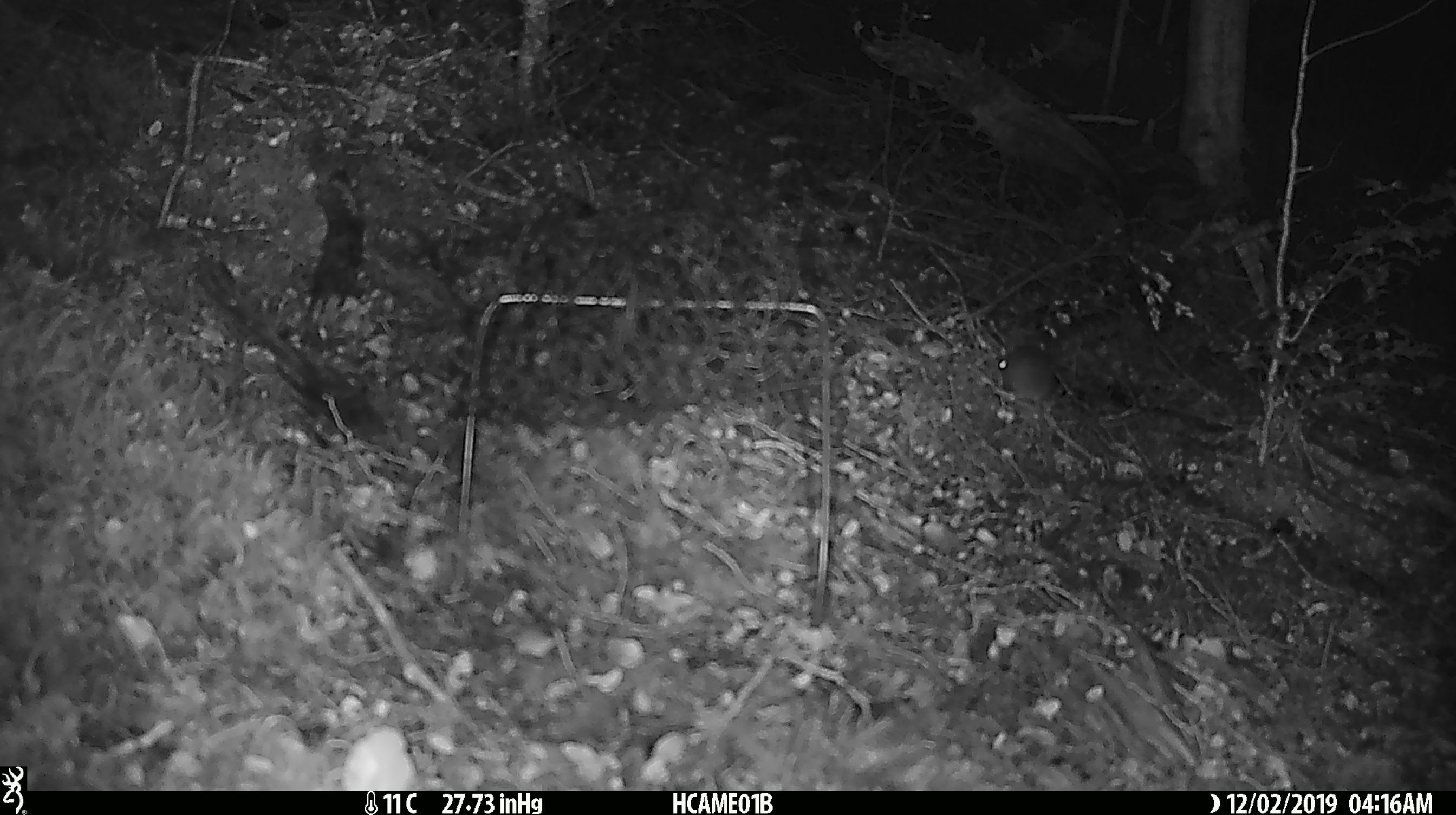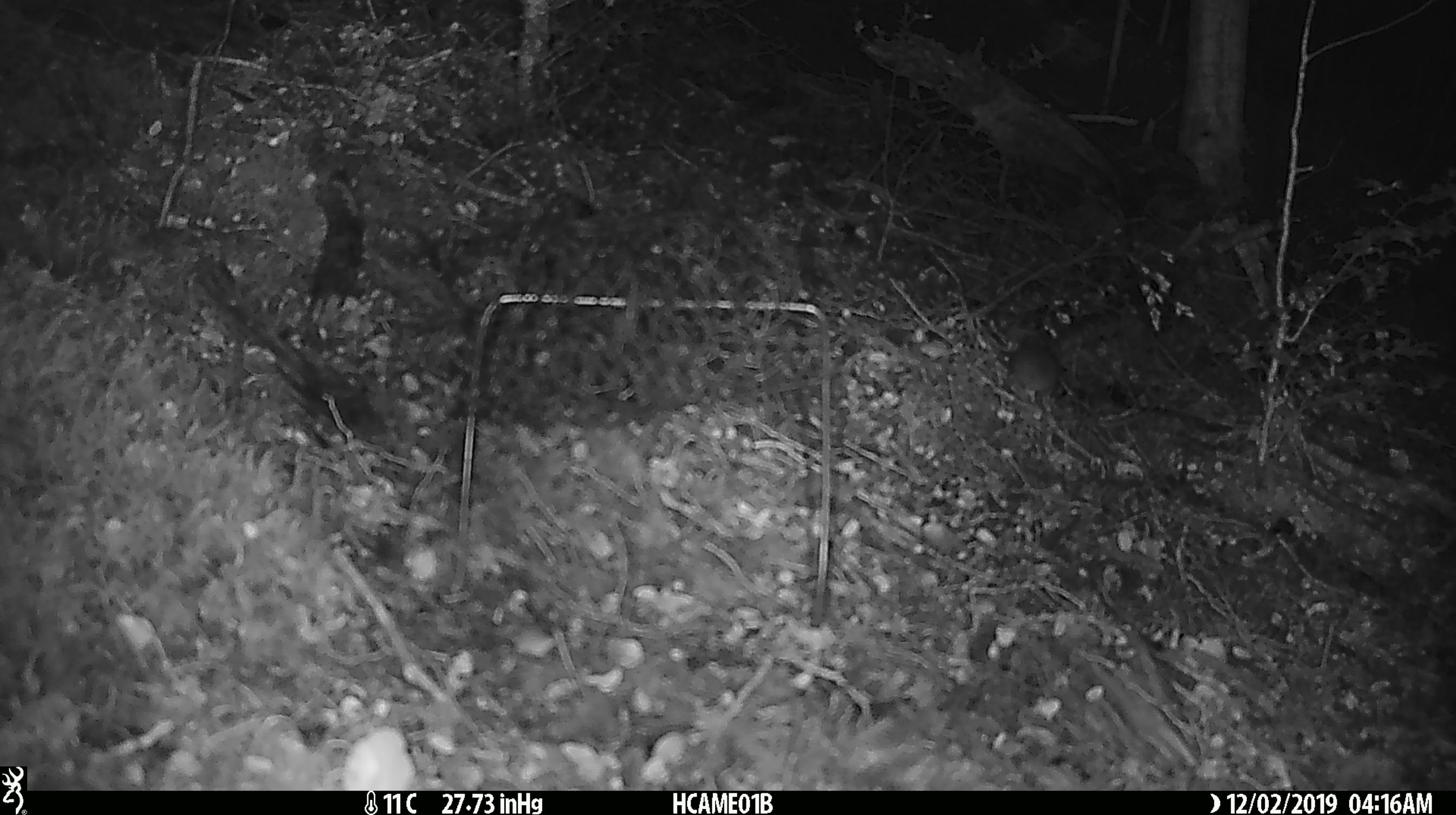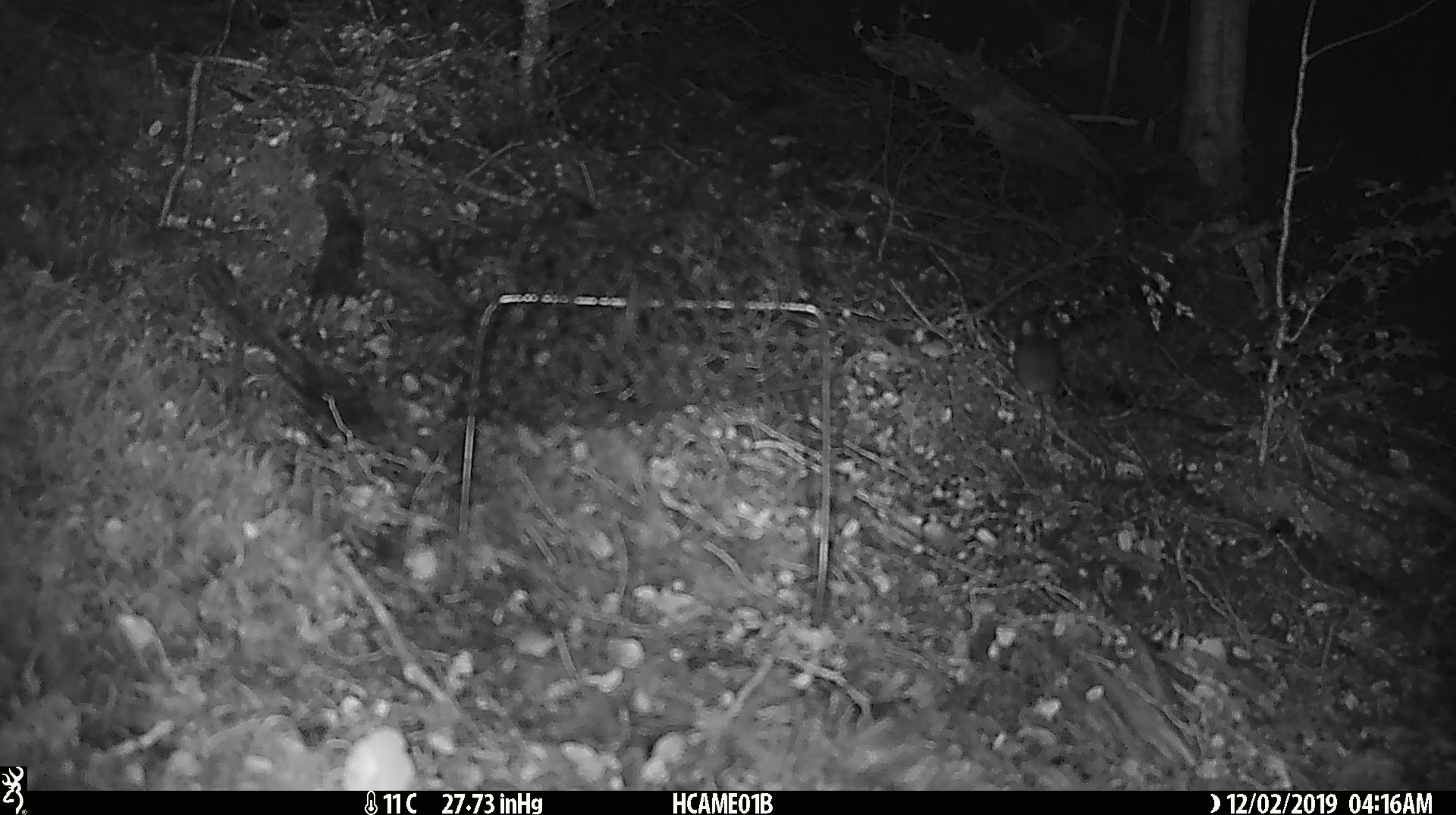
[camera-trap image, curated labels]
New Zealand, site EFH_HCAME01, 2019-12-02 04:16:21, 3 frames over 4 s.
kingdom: Animalia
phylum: Chordata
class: Mammalia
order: Rodentia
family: Muridae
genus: Mus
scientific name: Mus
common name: mouse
Mouse (Mus).